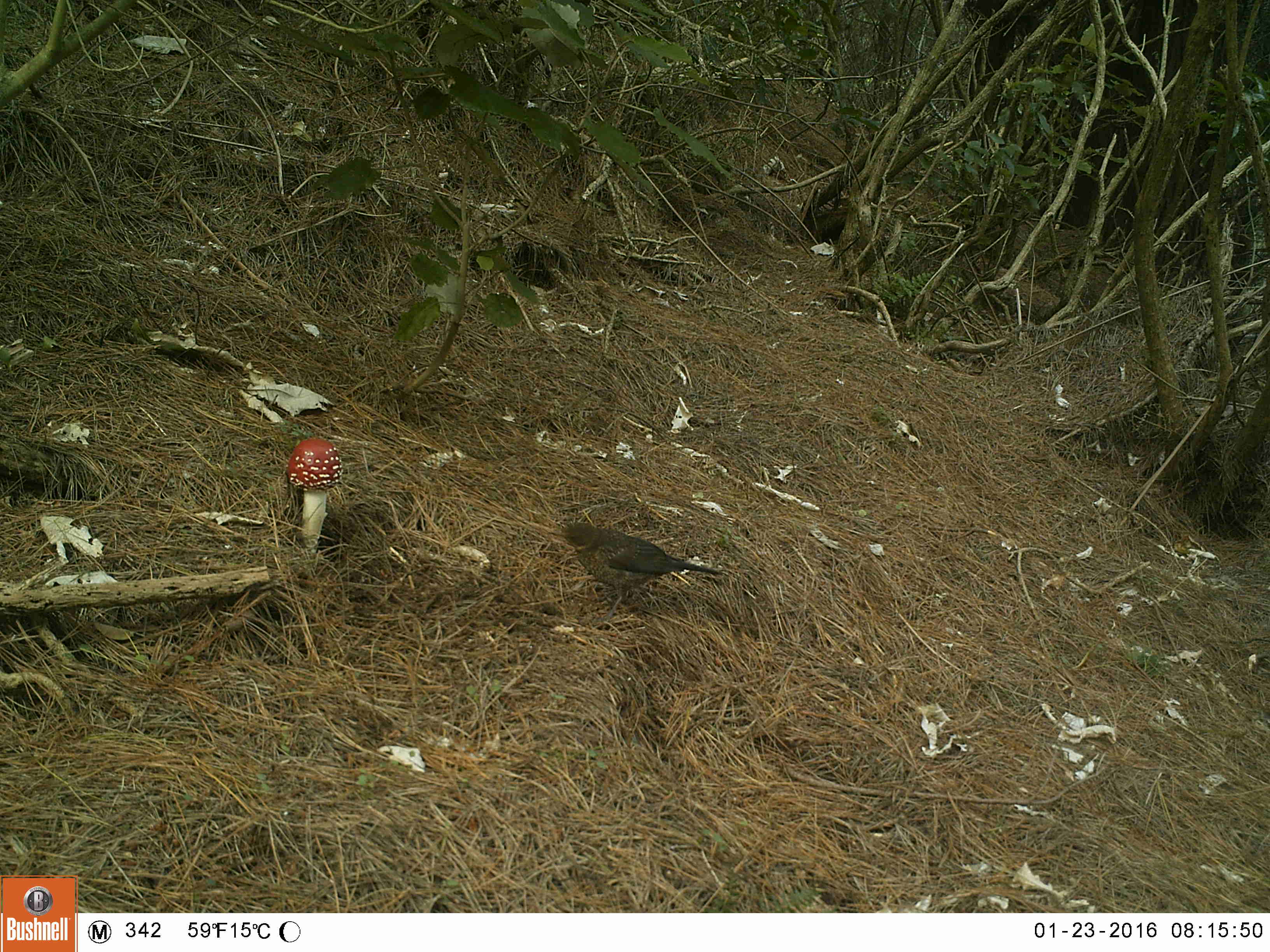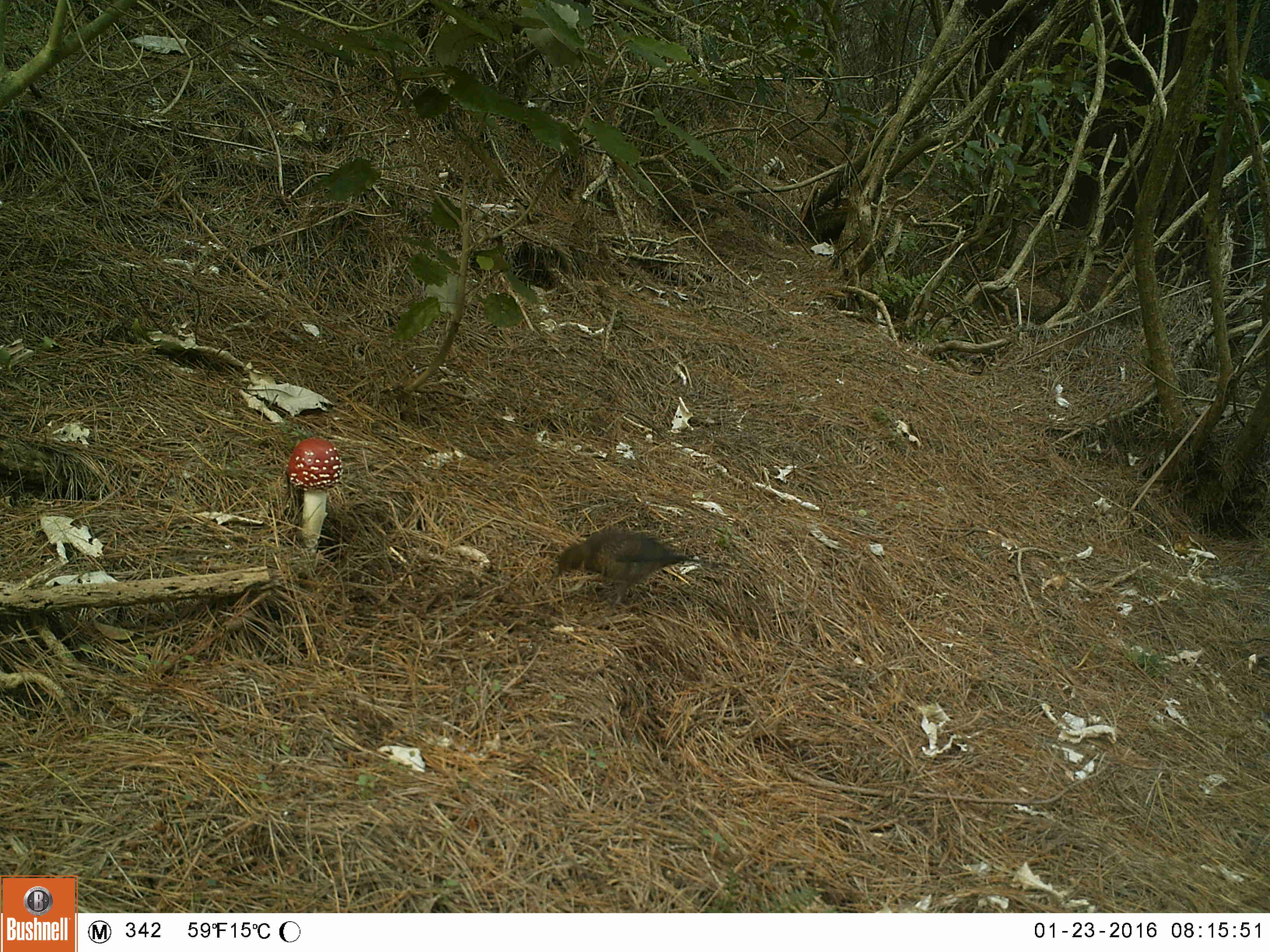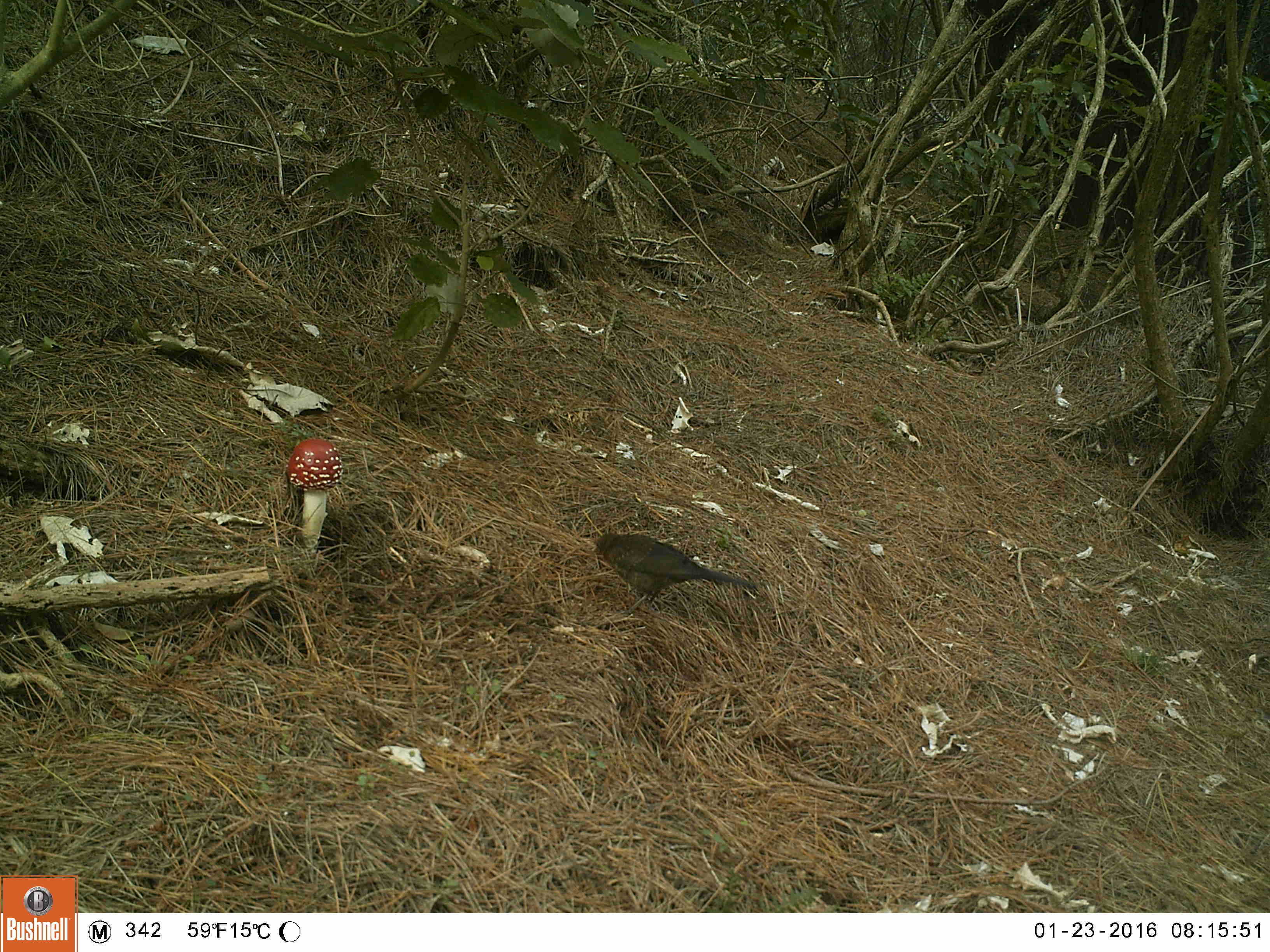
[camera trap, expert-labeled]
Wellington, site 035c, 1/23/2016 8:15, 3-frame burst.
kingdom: Animalia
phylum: Chordata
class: Aves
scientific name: Aves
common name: bird